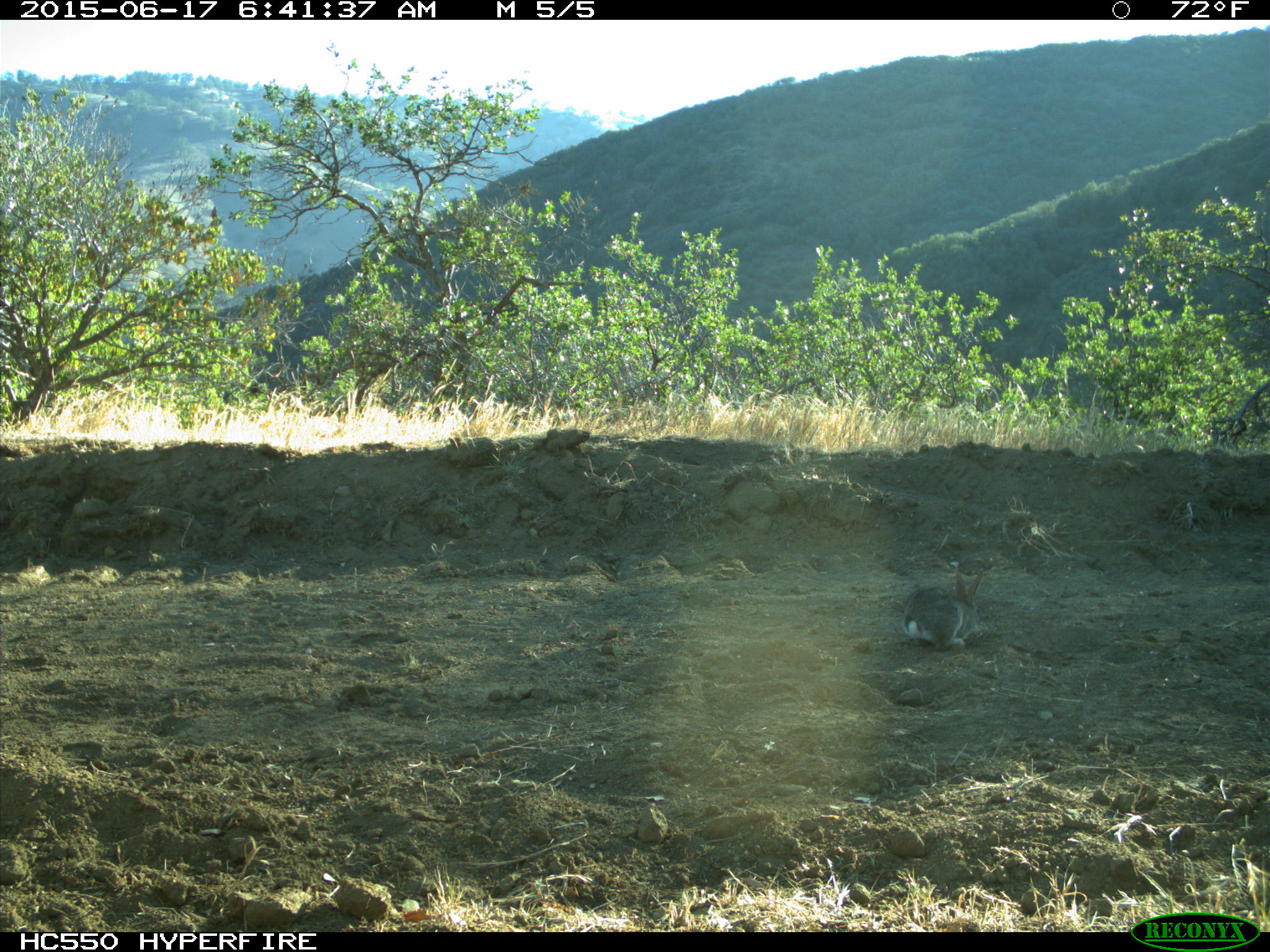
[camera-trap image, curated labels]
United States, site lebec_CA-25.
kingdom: Animalia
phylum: Chordata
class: Mammalia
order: Lagomorpha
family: Leporidae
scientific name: Leporidae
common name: rabbits and hares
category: unidentified rabbit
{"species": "unidentified rabbit (rabbits and hares) (Leporidae)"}